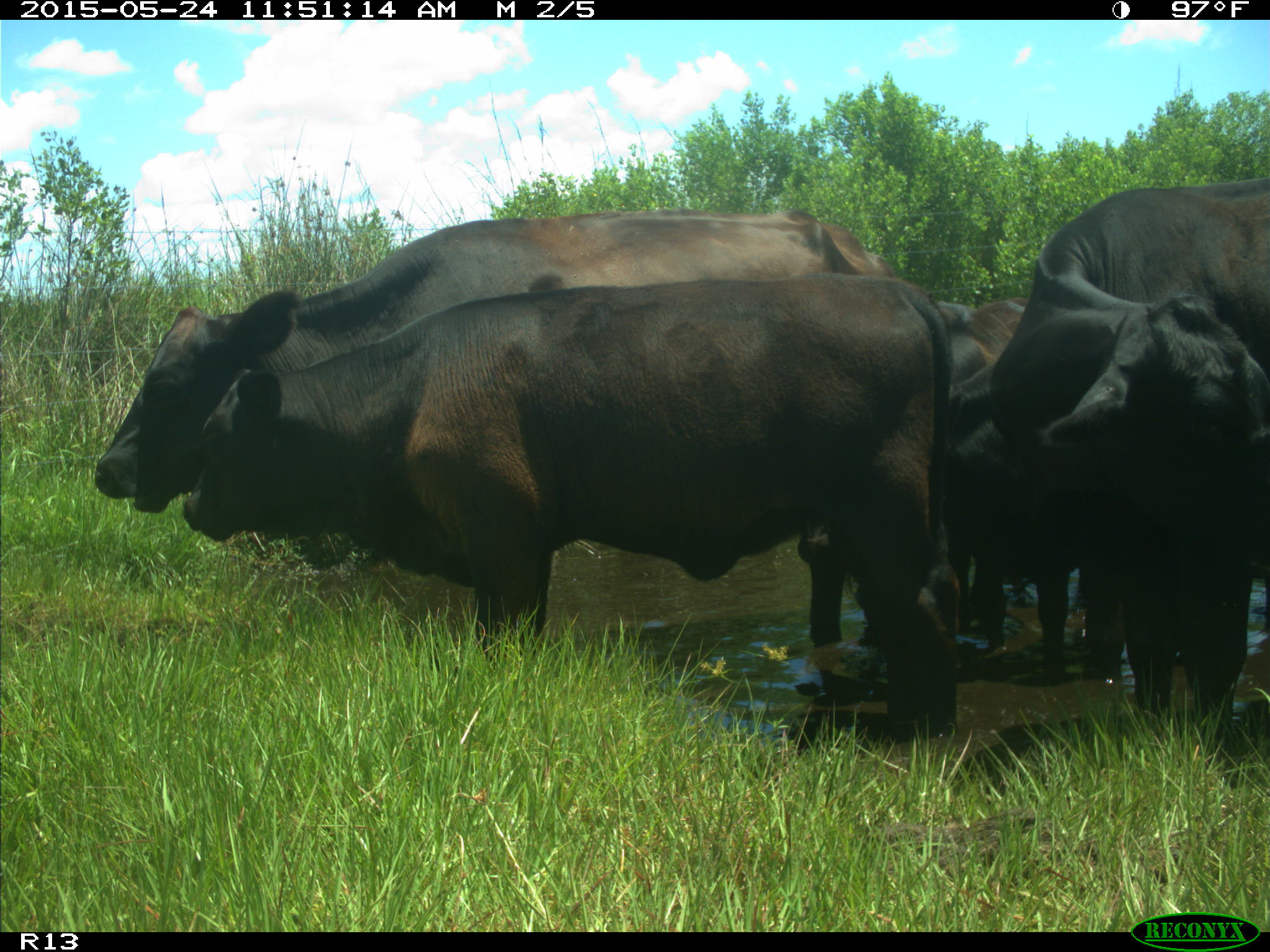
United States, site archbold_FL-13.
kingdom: Animalia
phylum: Chordata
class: Mammalia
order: Artiodactyla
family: Bovidae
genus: Bos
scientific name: Bos taurus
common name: domestic cow